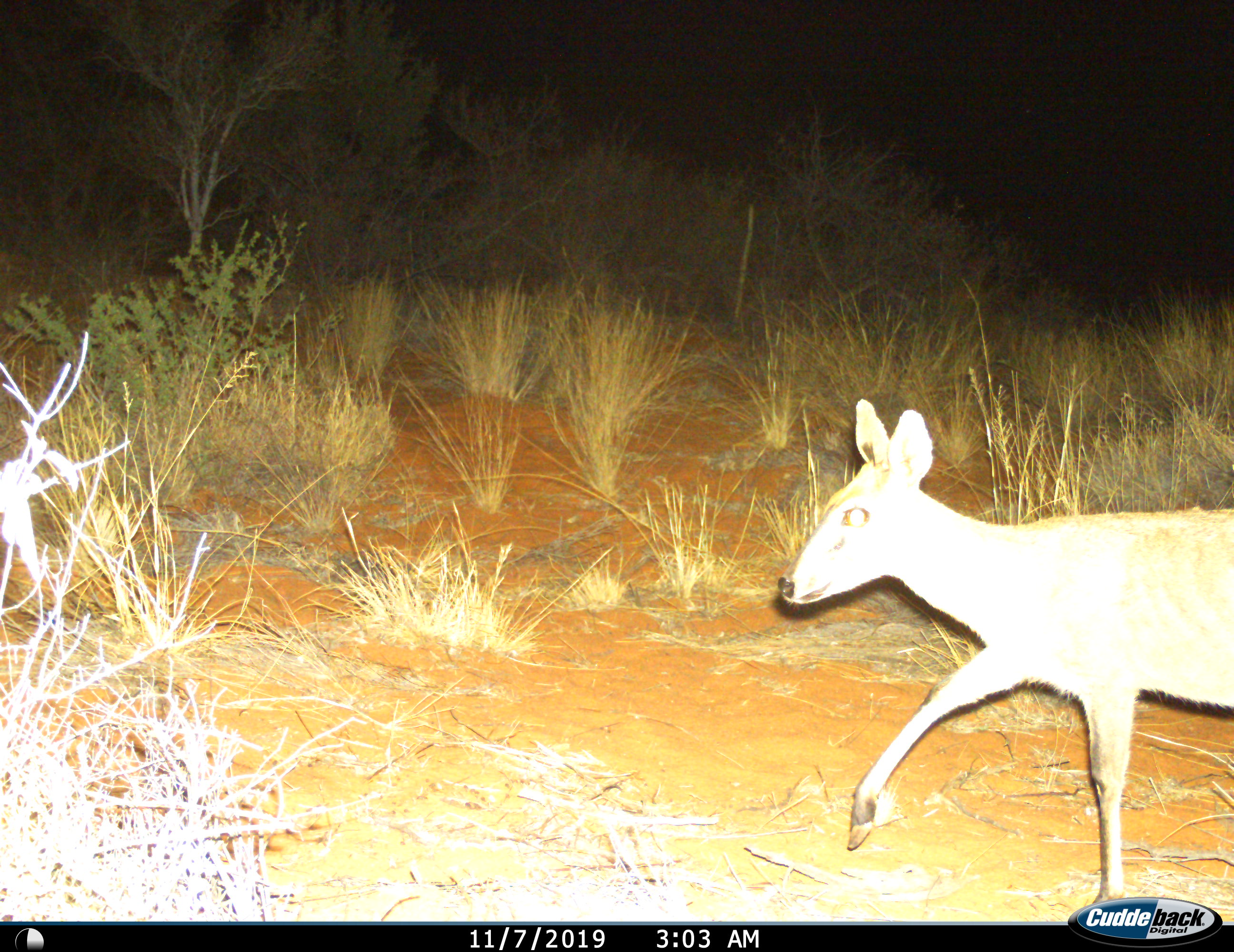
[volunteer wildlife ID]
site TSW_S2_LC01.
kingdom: Animalia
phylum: Chordata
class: Mammalia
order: Artiodactyla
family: Bovidae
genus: Sylvicapra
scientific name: Sylvicapra grimmia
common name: common duiker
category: duikercommongrey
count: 1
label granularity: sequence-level